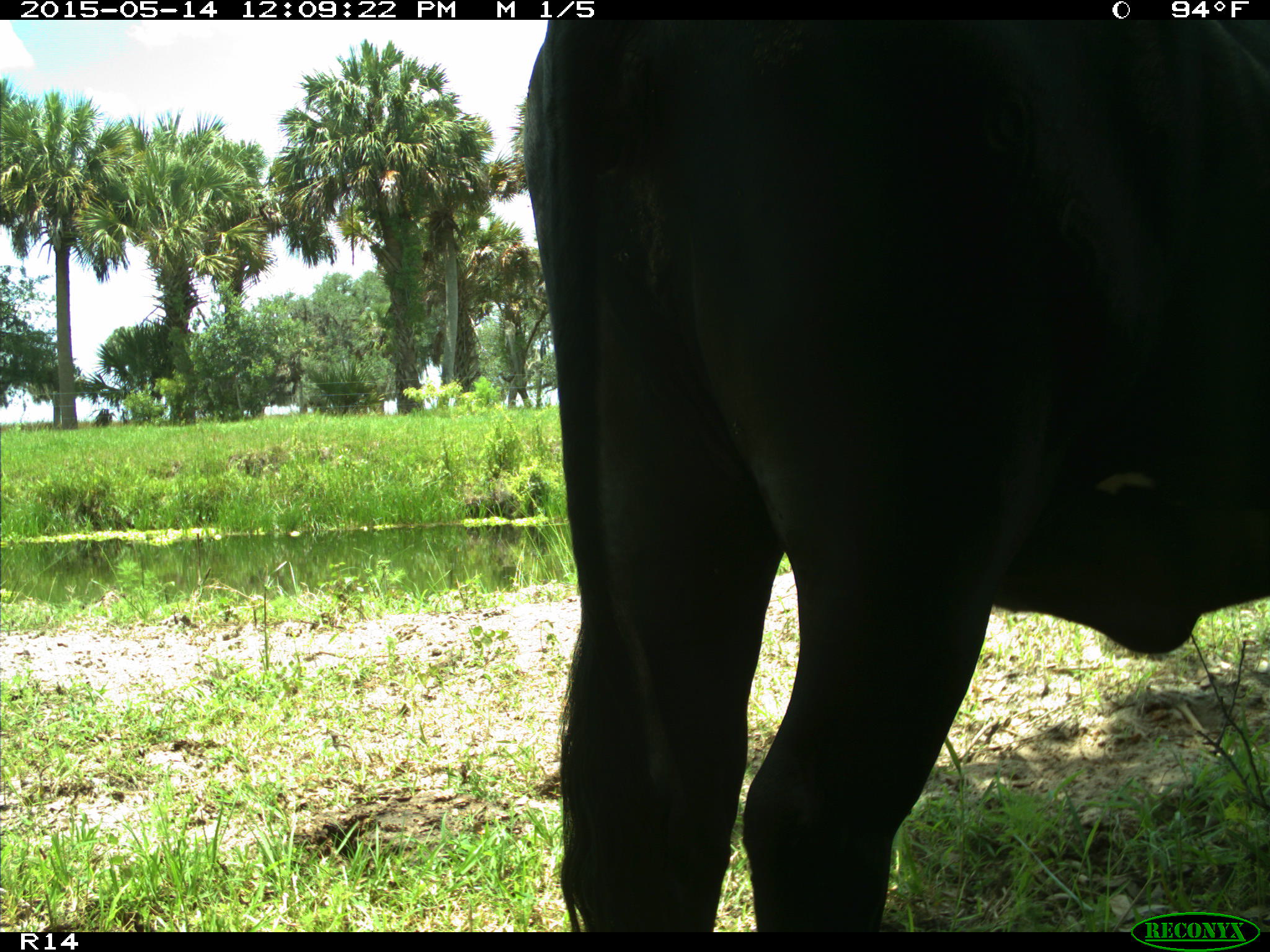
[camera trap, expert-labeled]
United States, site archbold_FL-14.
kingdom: Animalia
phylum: Chordata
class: Mammalia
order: Artiodactyla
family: Bovidae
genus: Bos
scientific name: Bos taurus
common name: domestic cow